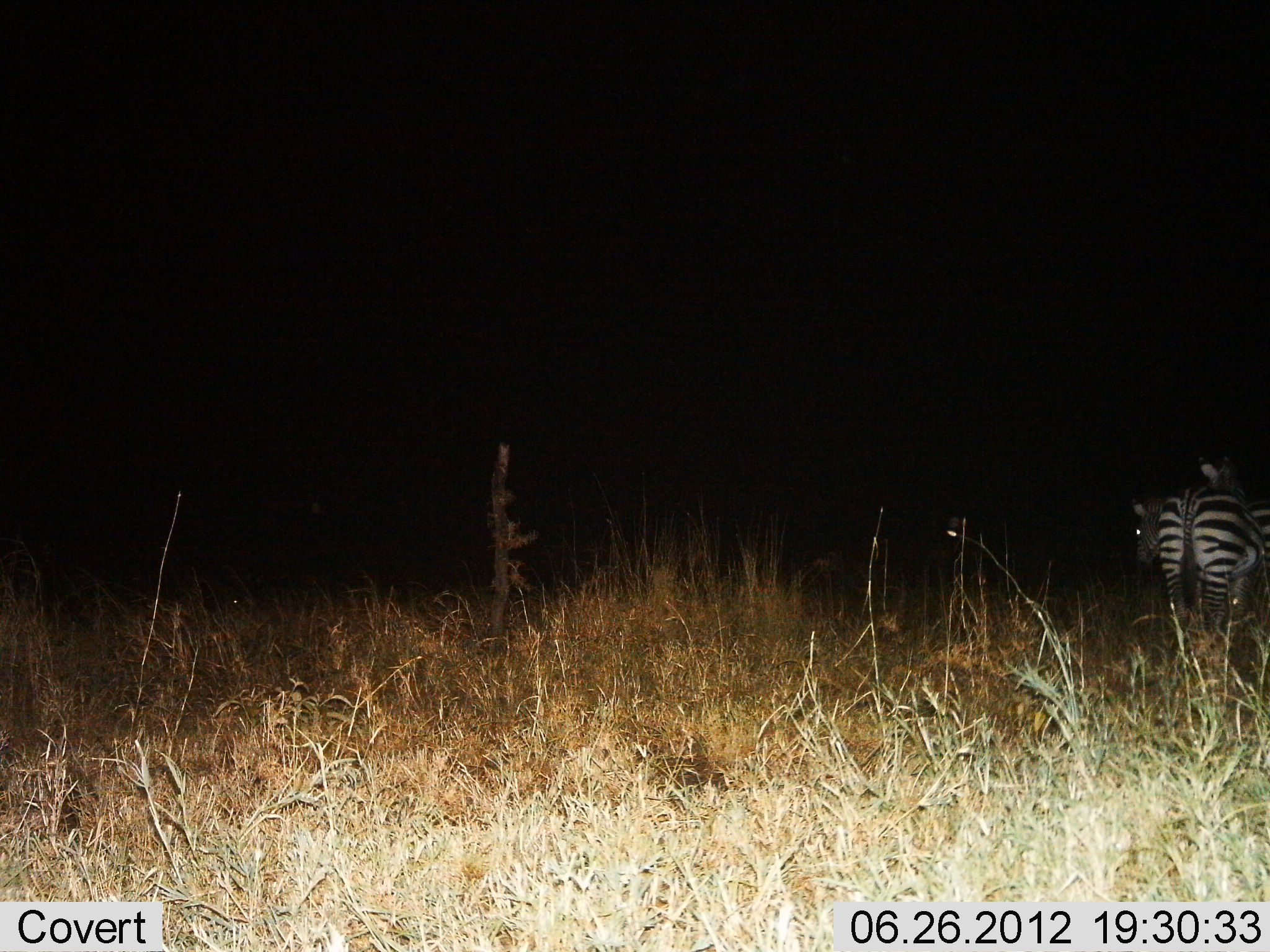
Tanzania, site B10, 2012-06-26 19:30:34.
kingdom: Animalia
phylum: Chordata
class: Mammalia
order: Perissodactyla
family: Equidae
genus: Equus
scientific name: Equus quagga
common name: plains zebra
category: zebra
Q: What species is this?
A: Zebra (plains zebra) (Equus quagga).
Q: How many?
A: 2.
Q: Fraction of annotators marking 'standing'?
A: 90%.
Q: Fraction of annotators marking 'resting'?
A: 0%.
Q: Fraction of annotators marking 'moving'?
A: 10%.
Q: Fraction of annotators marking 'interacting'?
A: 0%.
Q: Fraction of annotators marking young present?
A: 0%.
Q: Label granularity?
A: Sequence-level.